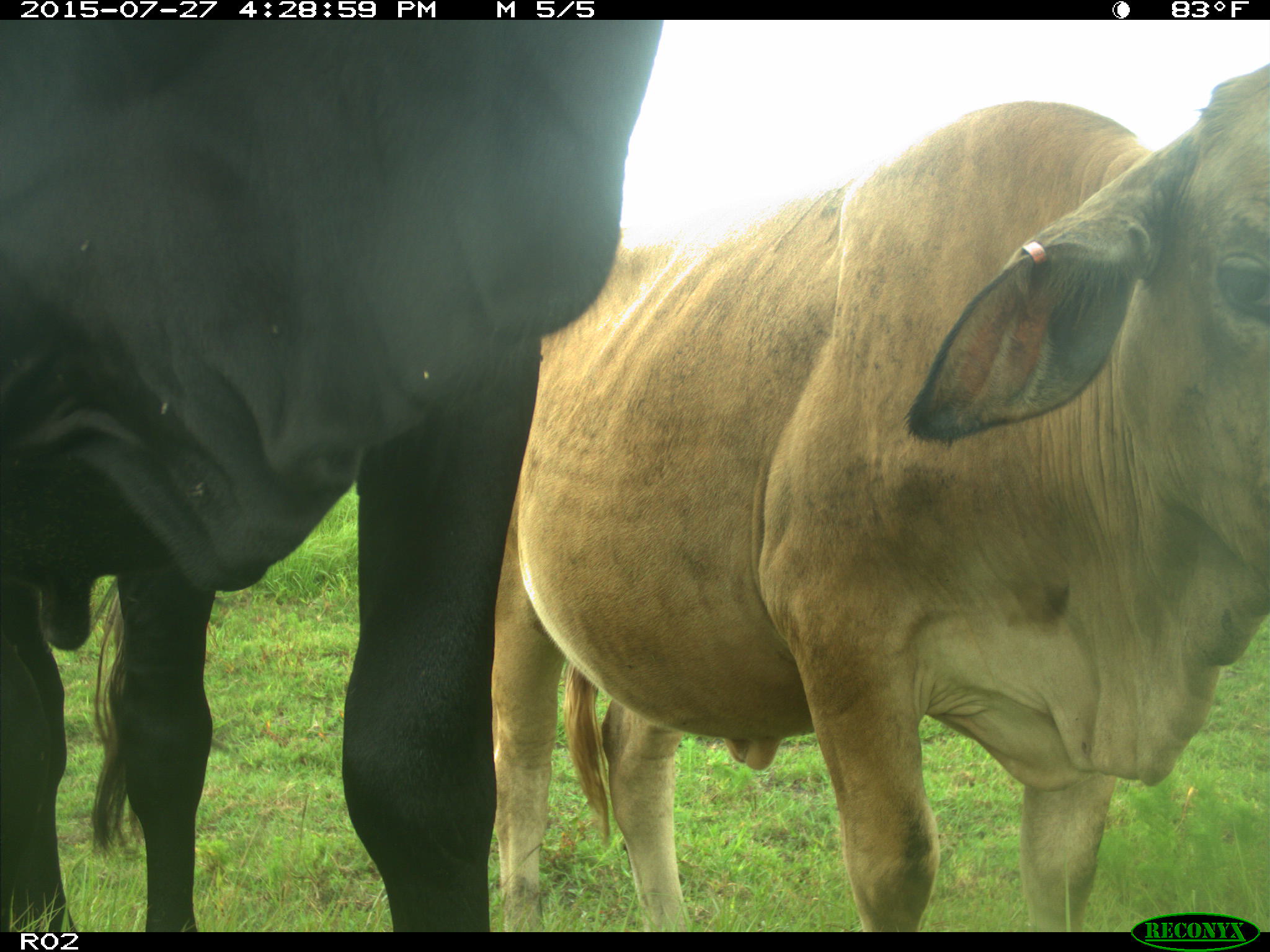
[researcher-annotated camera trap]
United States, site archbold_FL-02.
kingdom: Animalia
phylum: Chordata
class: Mammalia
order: Artiodactyla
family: Bovidae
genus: Bos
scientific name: Bos taurus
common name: domestic cow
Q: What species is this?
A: Bos taurus (domestic cow).